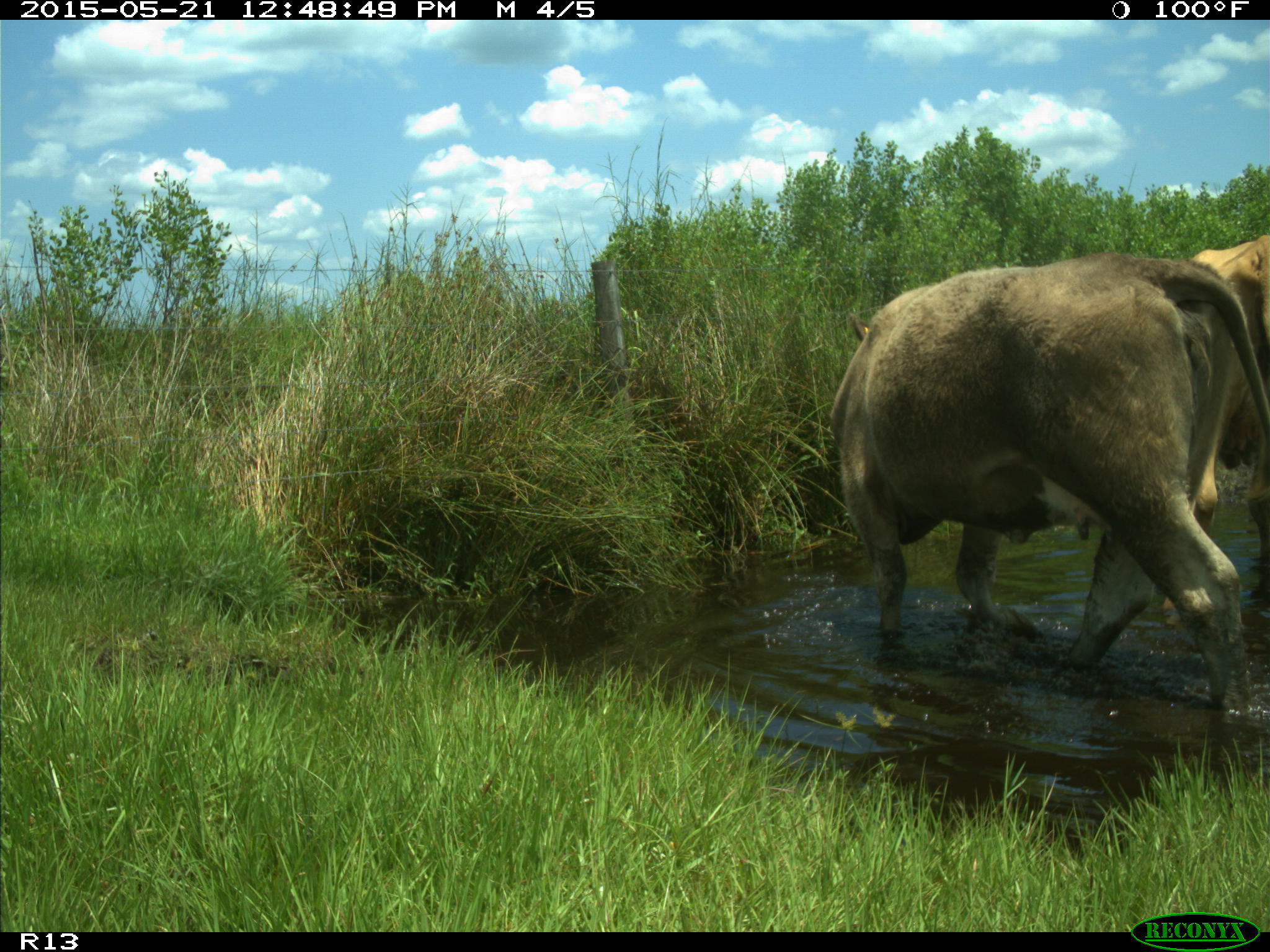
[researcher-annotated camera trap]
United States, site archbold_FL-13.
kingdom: Animalia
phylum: Chordata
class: Mammalia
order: Artiodactyla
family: Bovidae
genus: Bos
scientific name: Bos taurus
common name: domestic cow